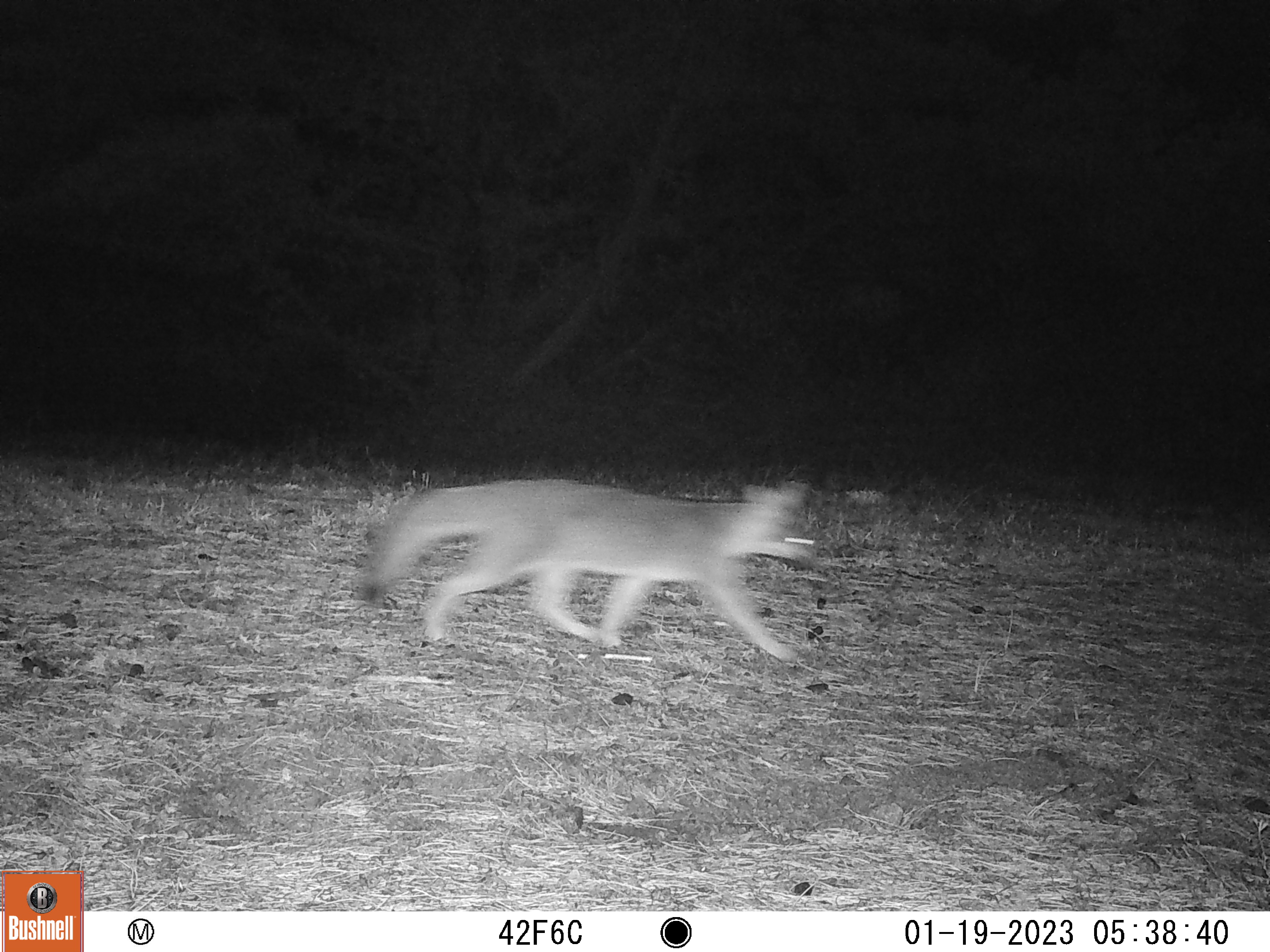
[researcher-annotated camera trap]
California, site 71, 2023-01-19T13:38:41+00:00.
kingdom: Animalia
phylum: Chordata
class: Mammalia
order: Carnivora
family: Canidae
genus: Urocyon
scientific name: Urocyon cinereoargenteus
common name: gray fox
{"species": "gray fox (Urocyon cinereoargenteus)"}